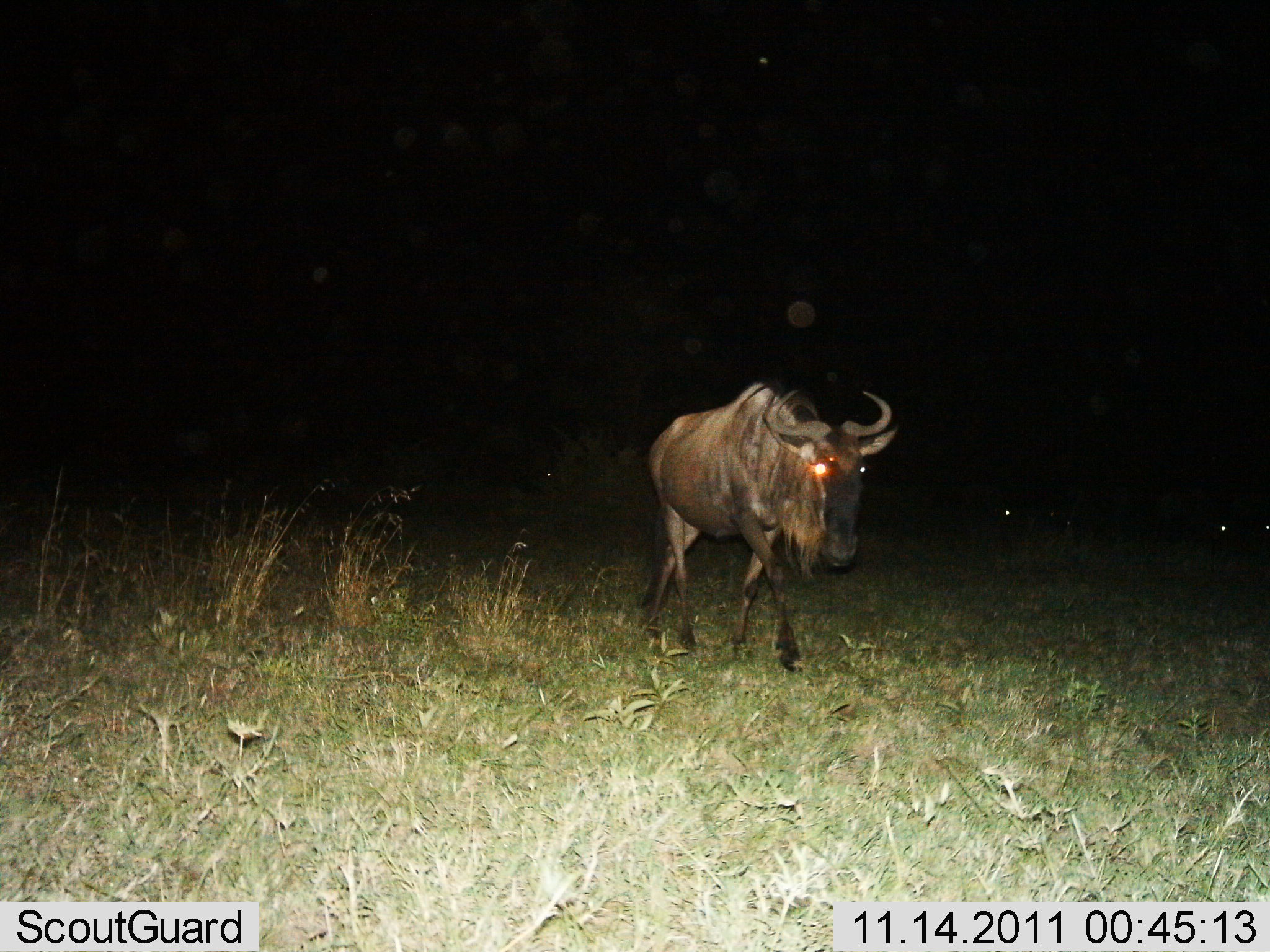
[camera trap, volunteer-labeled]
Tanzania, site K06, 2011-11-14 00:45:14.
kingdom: Animalia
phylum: Chordata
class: Mammalia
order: Artiodactyla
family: Bovidae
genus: Connochaetes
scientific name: Connochaetes taurinus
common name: blue wildebeest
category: wildebeest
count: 1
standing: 0%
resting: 17%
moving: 100%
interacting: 0%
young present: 0%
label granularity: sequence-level